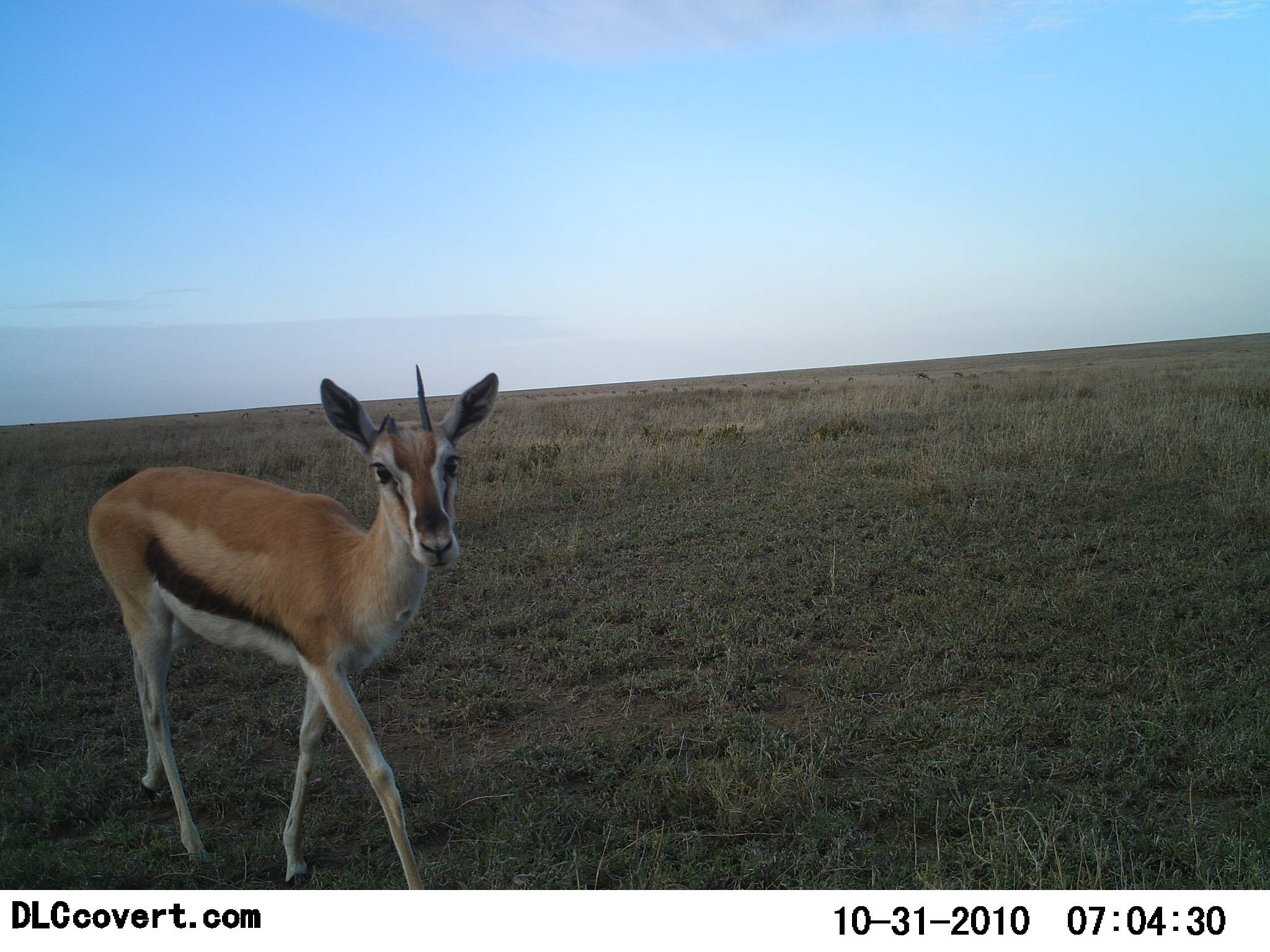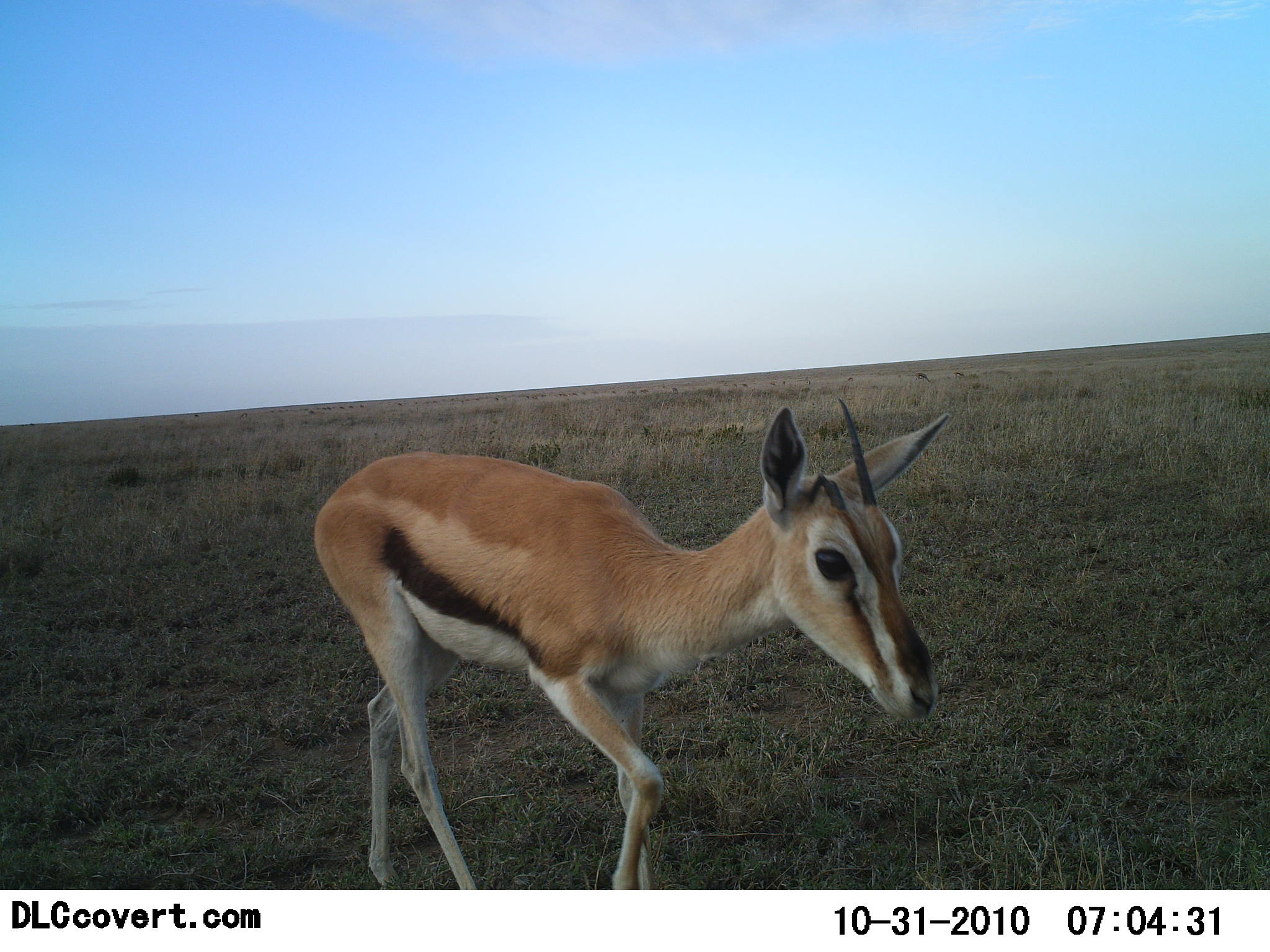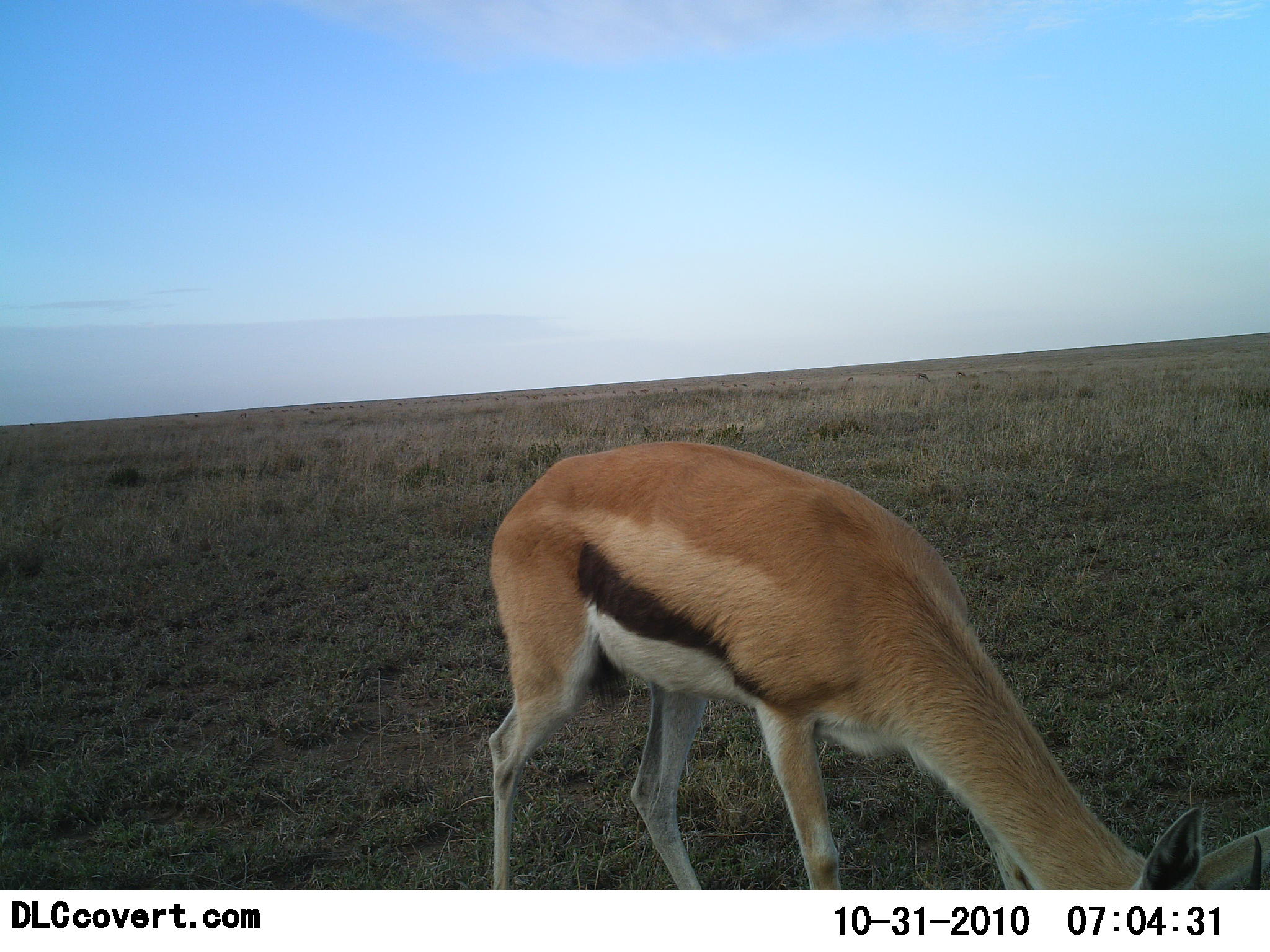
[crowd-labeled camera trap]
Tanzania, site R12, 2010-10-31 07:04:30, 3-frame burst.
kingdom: Animalia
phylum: Chordata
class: Mammalia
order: Artiodactyla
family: Bovidae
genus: Eudorcas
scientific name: Eudorcas thomsonii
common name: thomson's gazelle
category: gazellethomsons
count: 1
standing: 10%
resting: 0%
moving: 81%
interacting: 0%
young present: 5%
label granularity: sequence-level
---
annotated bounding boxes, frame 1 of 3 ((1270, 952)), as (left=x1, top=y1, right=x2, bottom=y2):
animal: (left=88, top=363, right=500, bottom=890)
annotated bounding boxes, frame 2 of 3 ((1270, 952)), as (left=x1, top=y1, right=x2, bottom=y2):
animal: (left=310, top=396, right=951, bottom=891)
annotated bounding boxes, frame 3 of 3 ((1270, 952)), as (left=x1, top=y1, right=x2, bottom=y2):
animal: (left=487, top=442, right=1270, bottom=890)